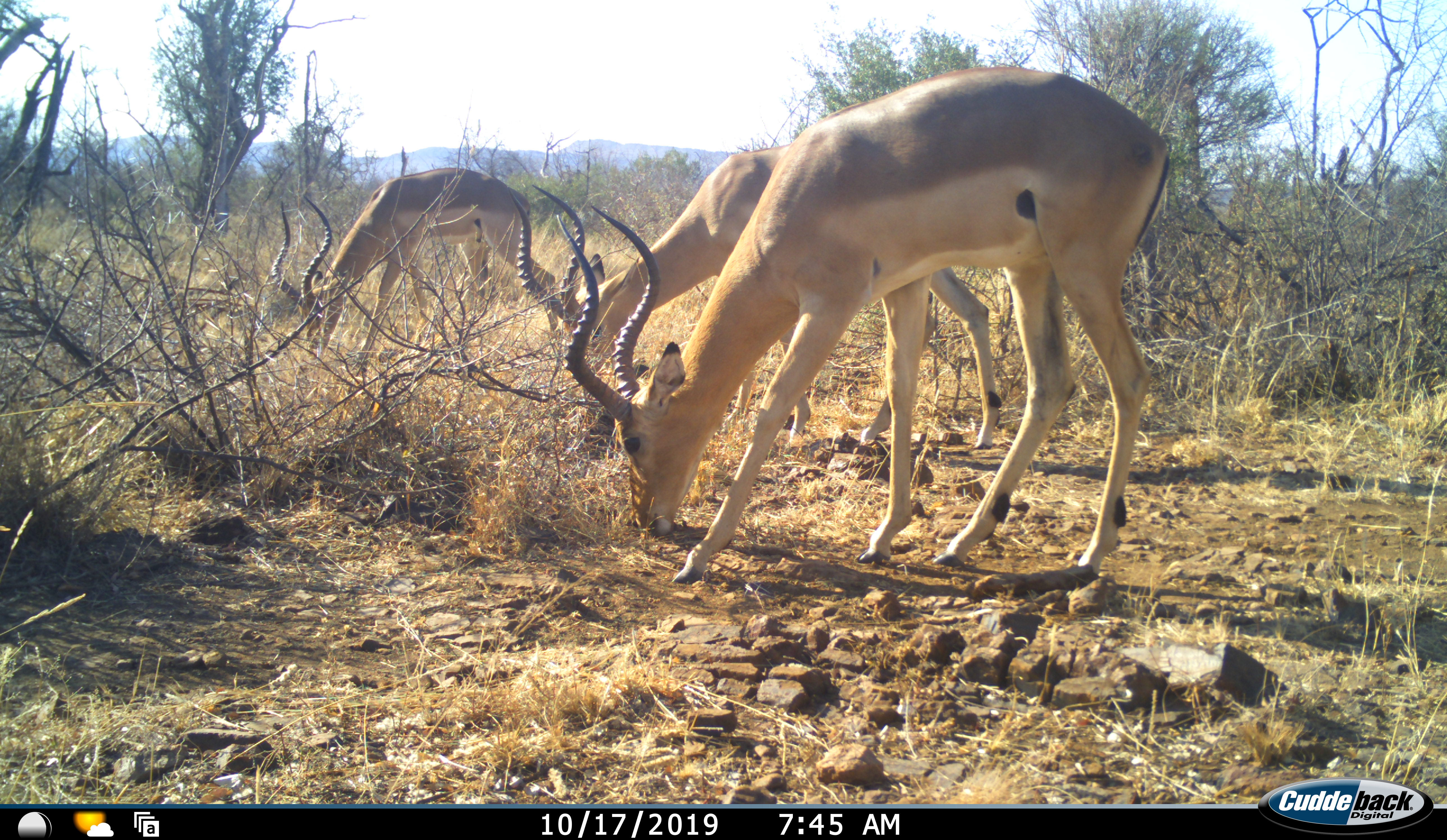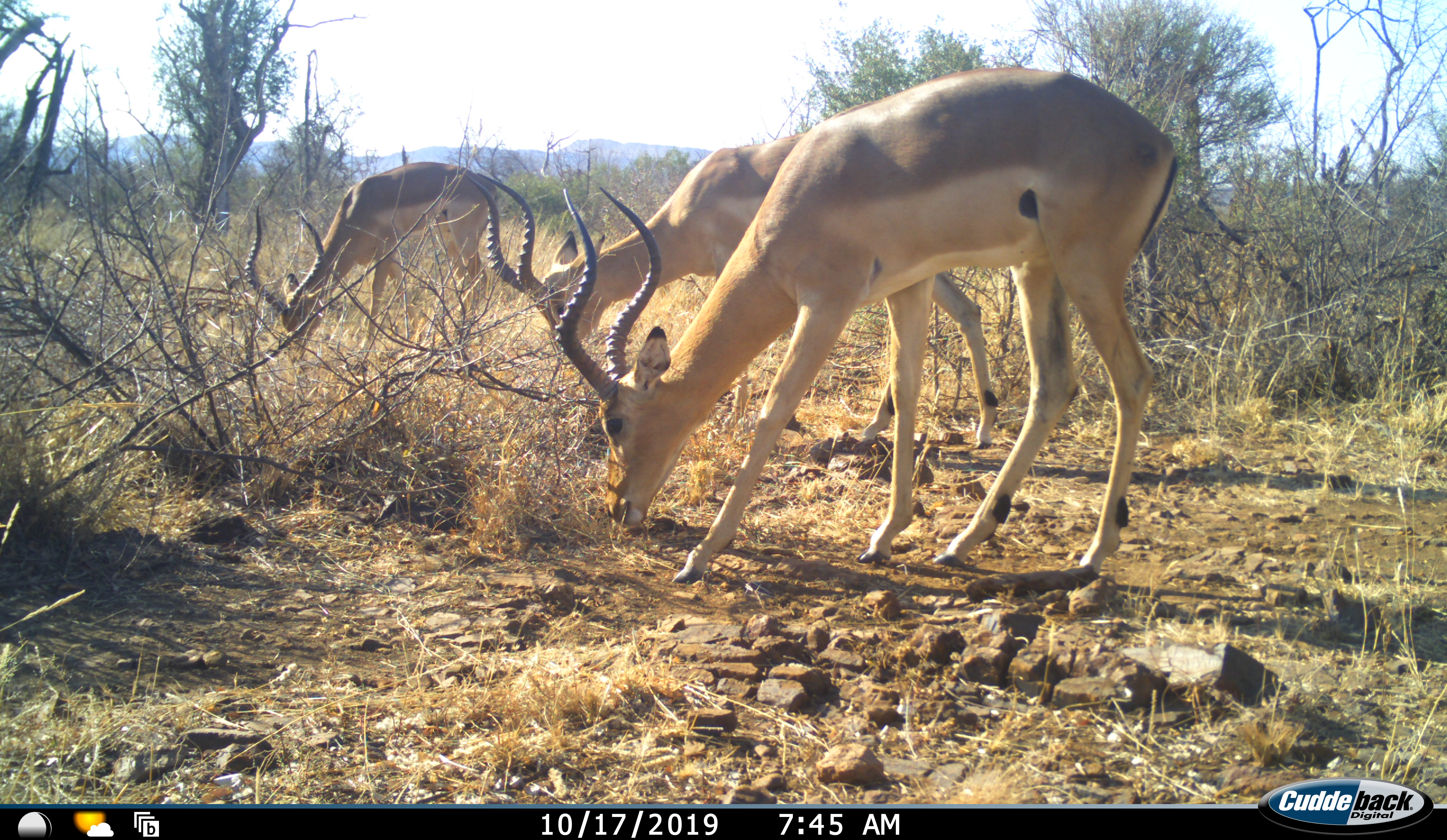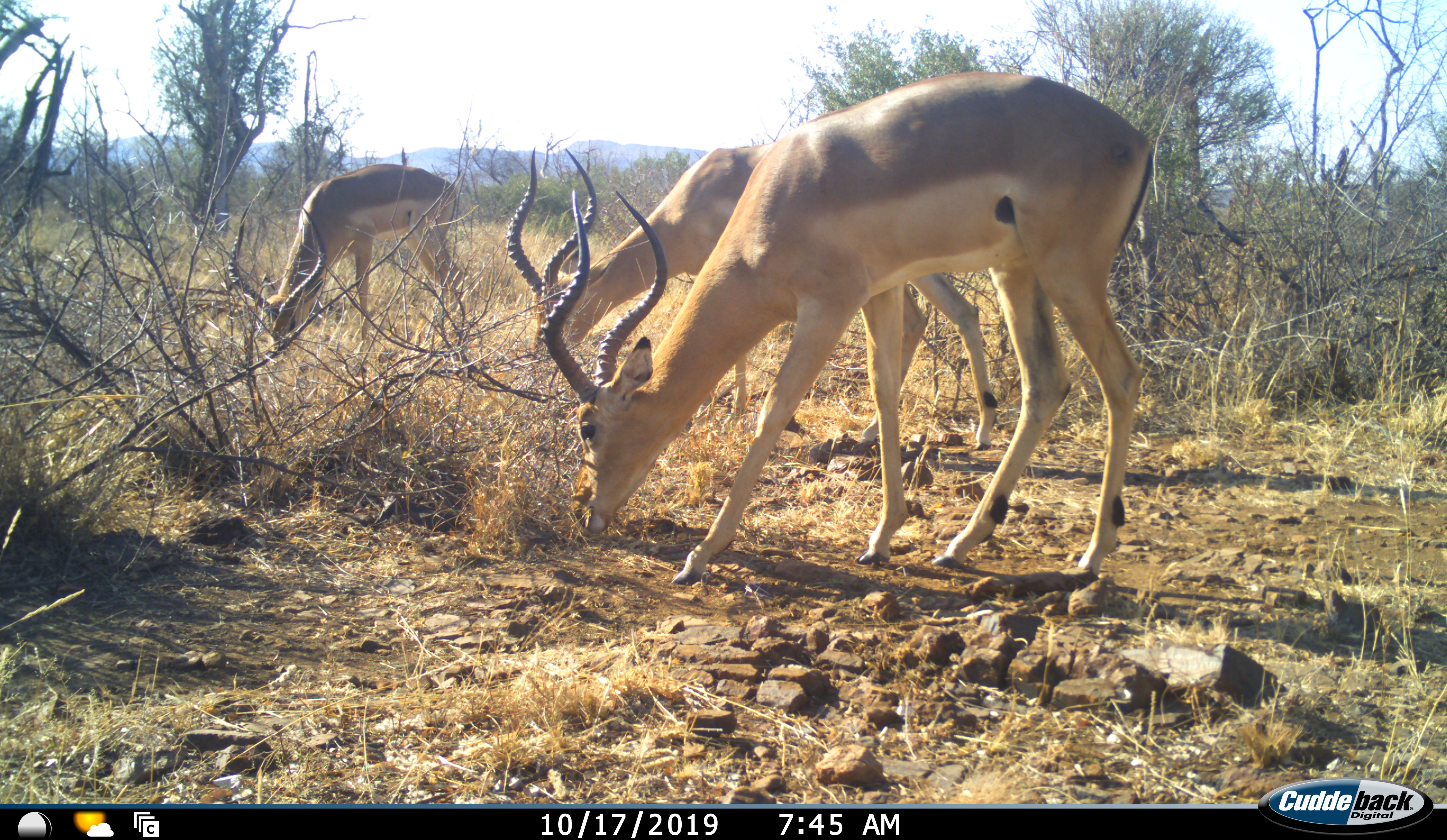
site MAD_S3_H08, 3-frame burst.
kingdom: Animalia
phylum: Chordata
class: Mammalia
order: Artiodactyla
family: Bovidae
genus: Aepyceros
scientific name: Aepyceros melampus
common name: impala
Impala (Aepyceros melampus), count 3. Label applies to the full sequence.